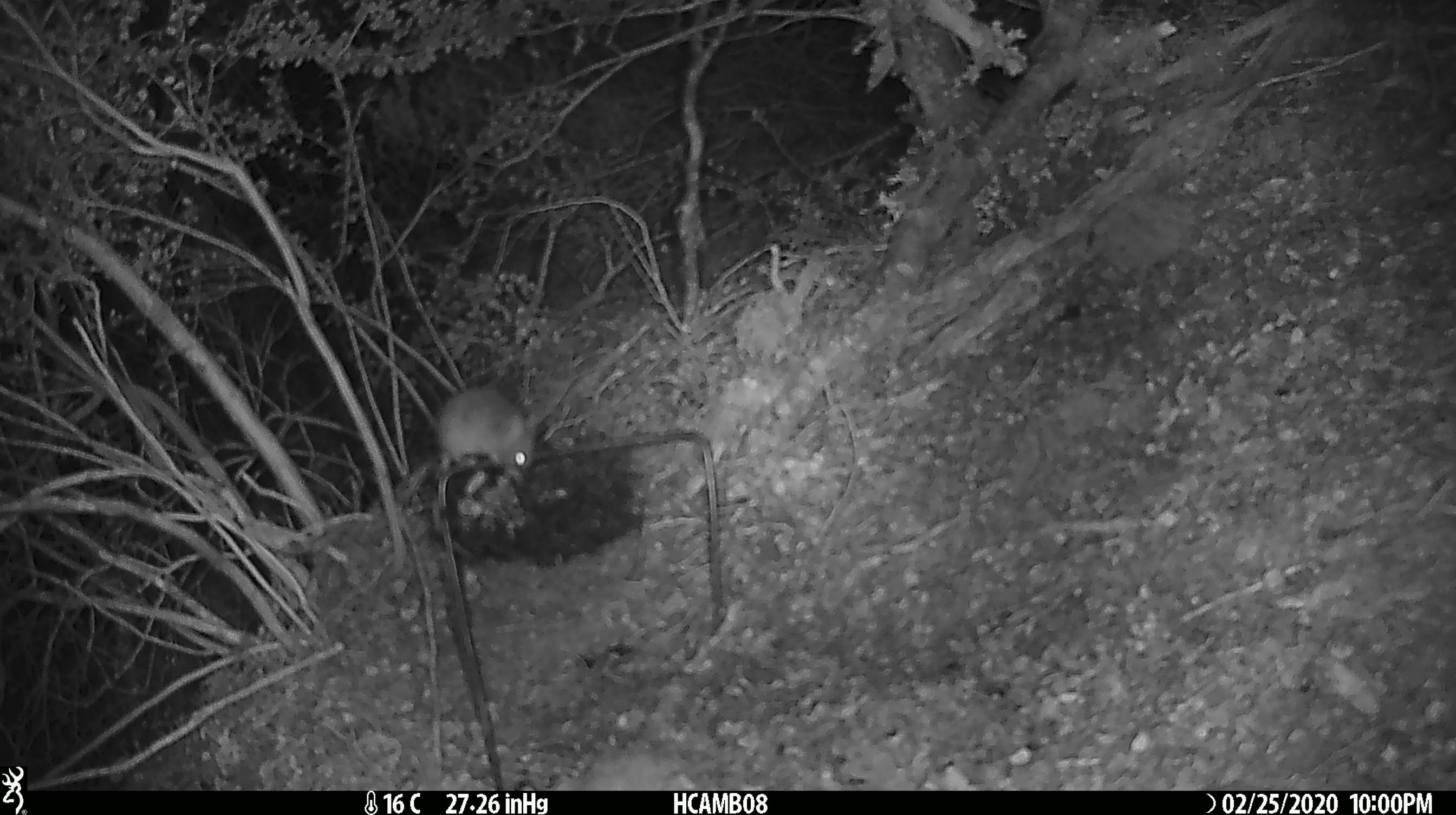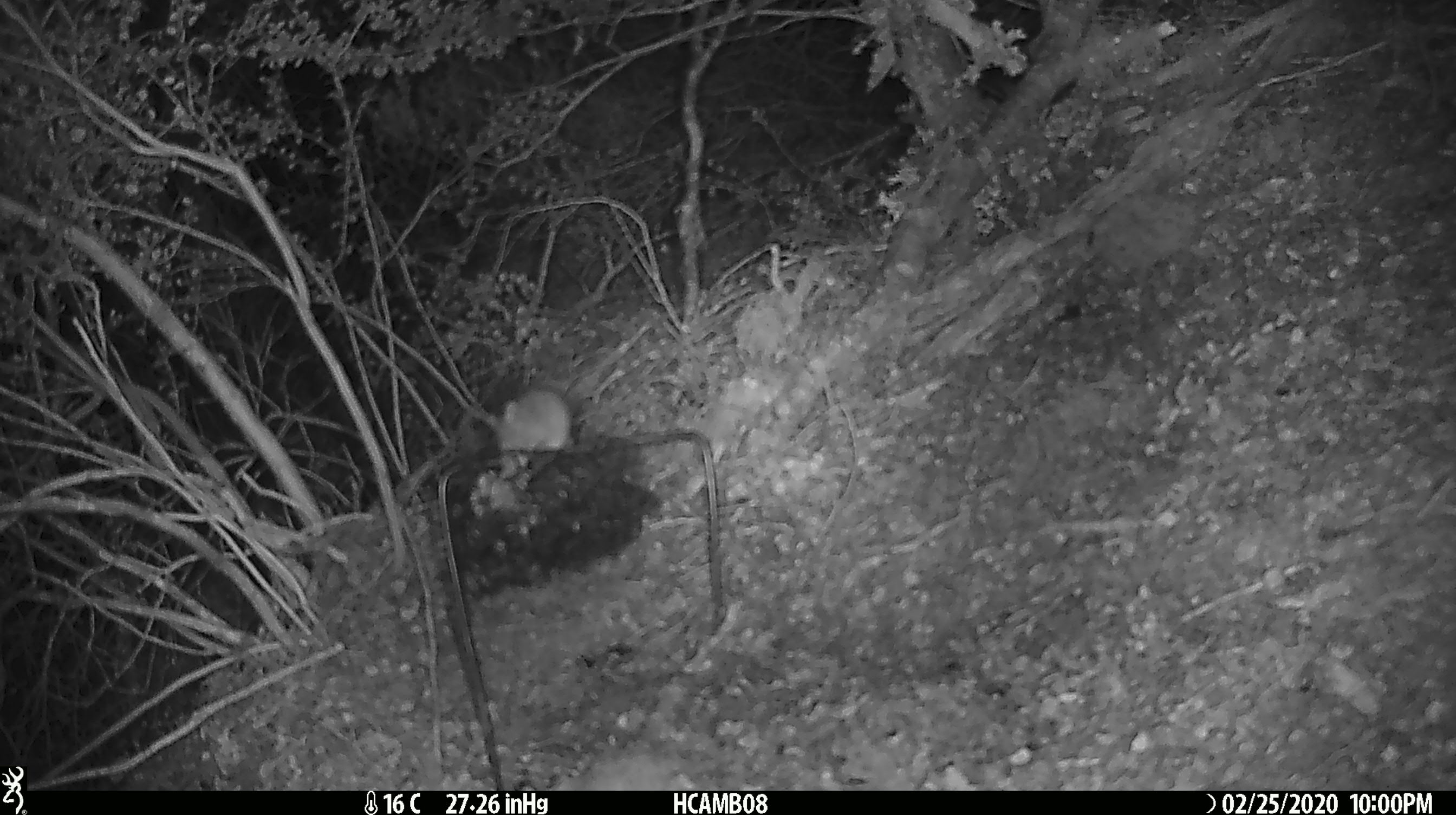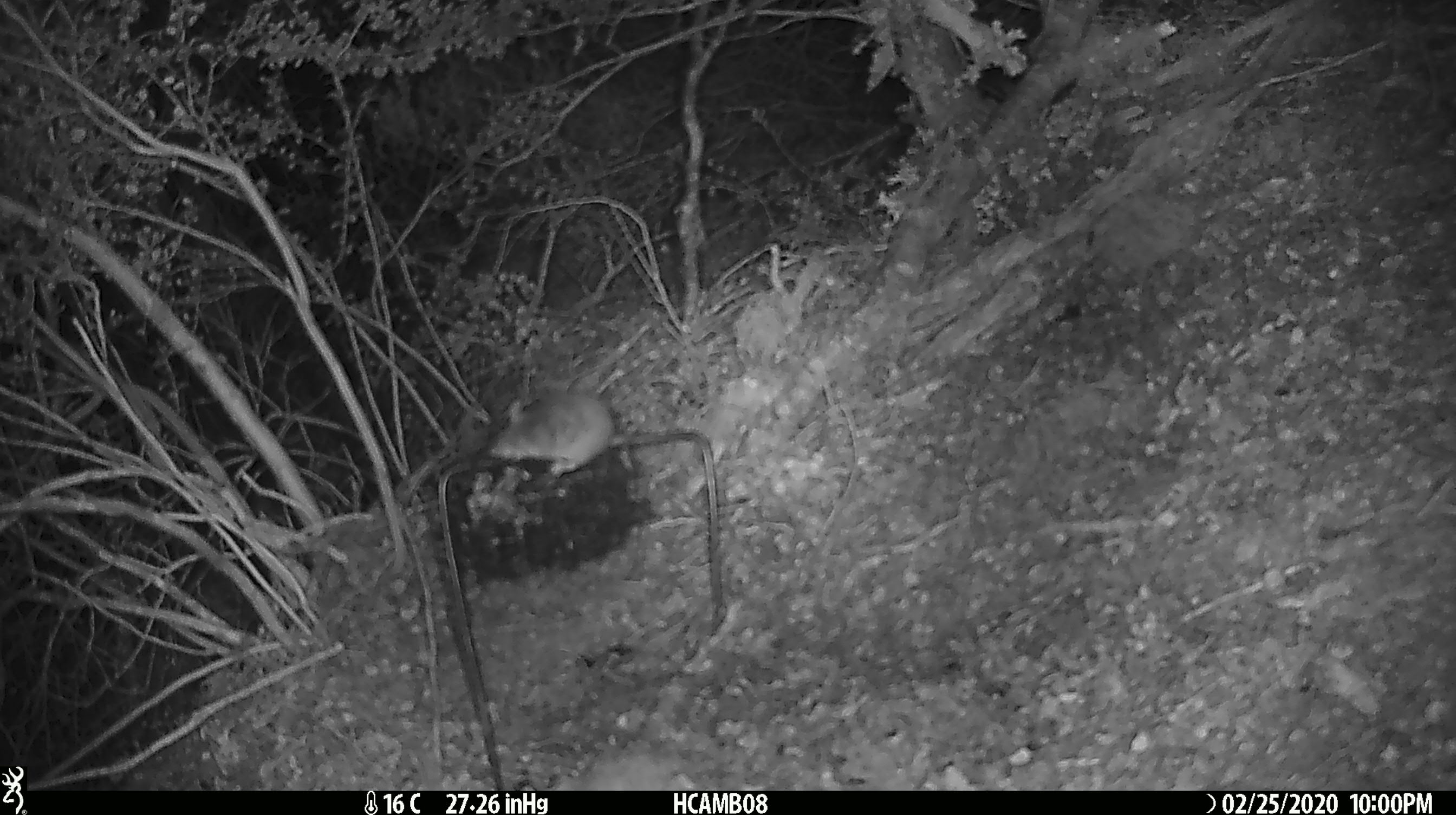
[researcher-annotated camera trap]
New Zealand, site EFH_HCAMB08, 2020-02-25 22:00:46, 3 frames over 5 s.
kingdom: Animalia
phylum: Chordata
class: Mammalia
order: Rodentia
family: Muridae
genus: Mus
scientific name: Mus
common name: mouse